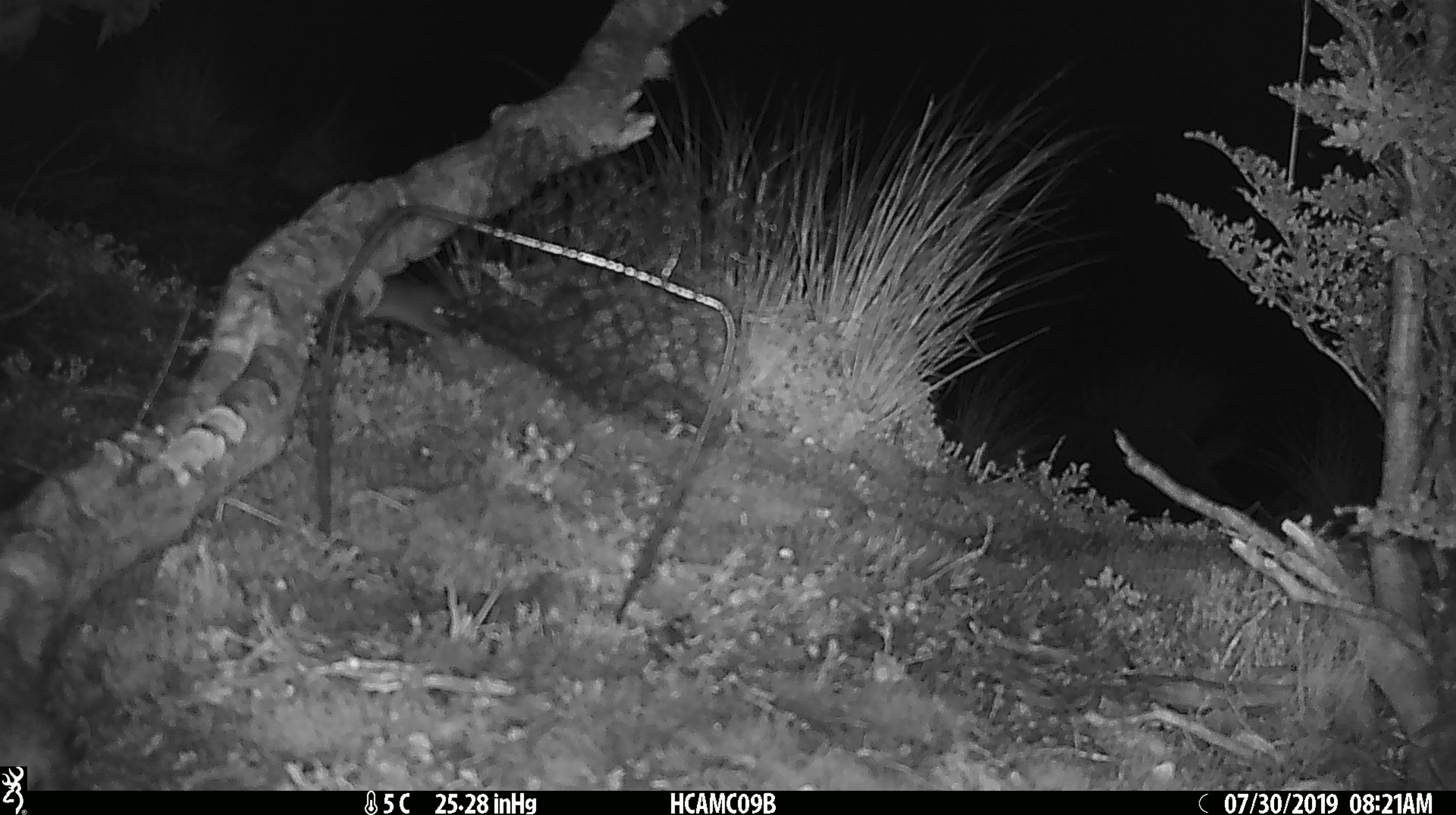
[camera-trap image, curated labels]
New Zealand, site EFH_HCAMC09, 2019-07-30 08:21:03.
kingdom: Animalia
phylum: Chordata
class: Mammalia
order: Rodentia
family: Muridae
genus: Mus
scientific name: Mus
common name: mouse